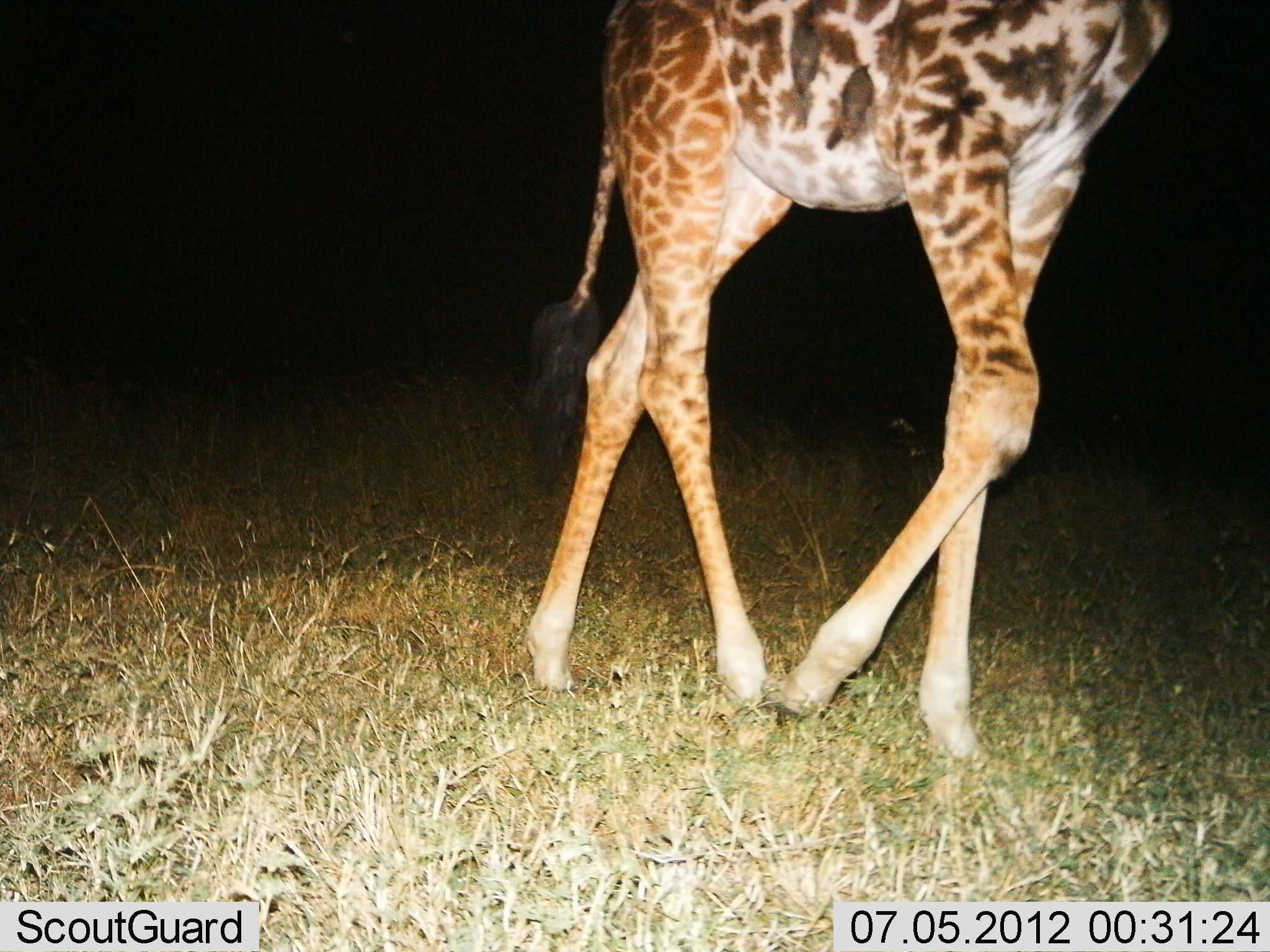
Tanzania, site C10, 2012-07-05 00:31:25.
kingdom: Animalia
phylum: Chordata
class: Mammalia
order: Artiodactyla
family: Giraffidae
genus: Giraffa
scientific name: Giraffa camelopardalis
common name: giraffe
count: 1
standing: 23%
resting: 0%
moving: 77%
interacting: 0%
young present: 0%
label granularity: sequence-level